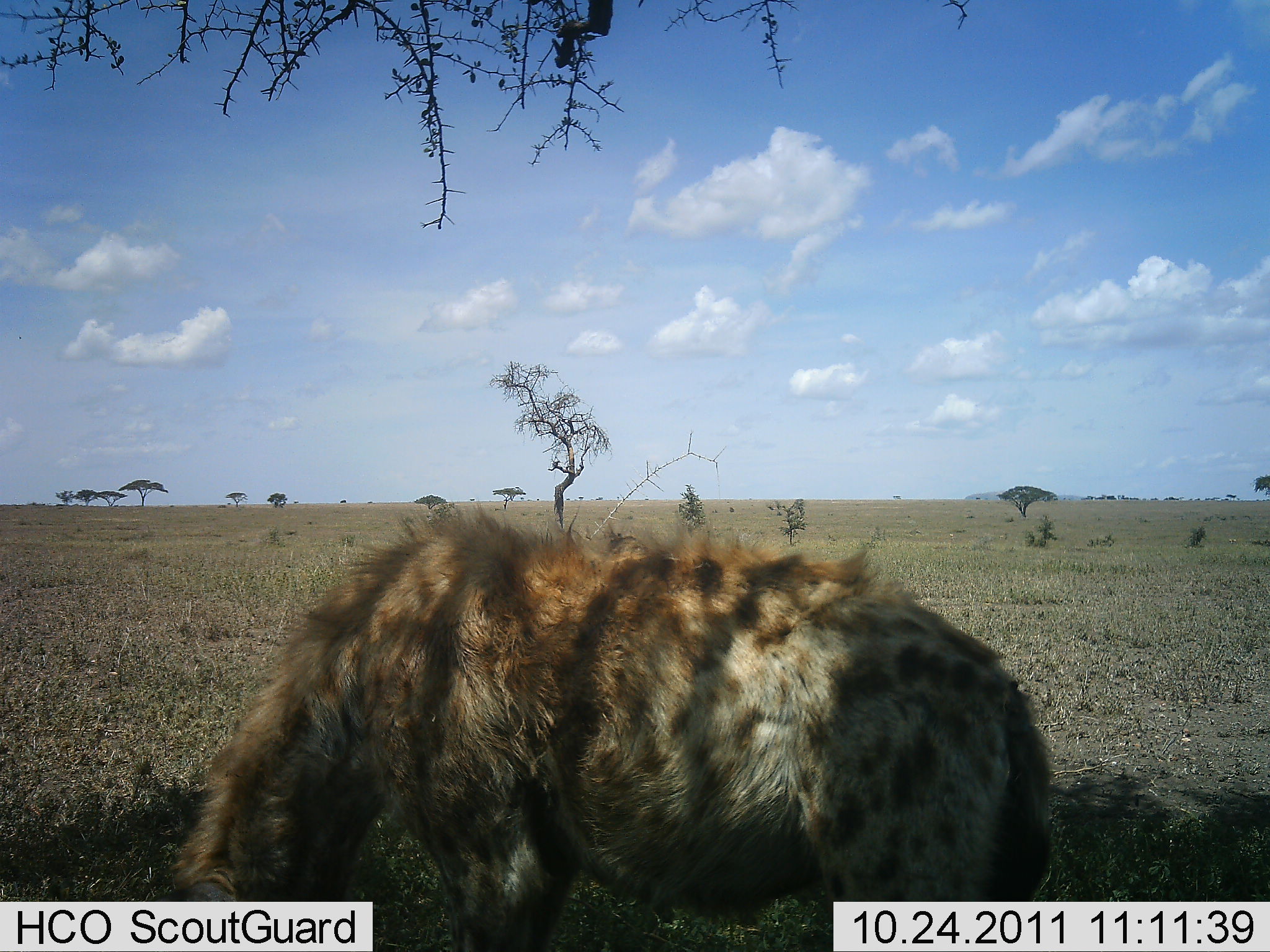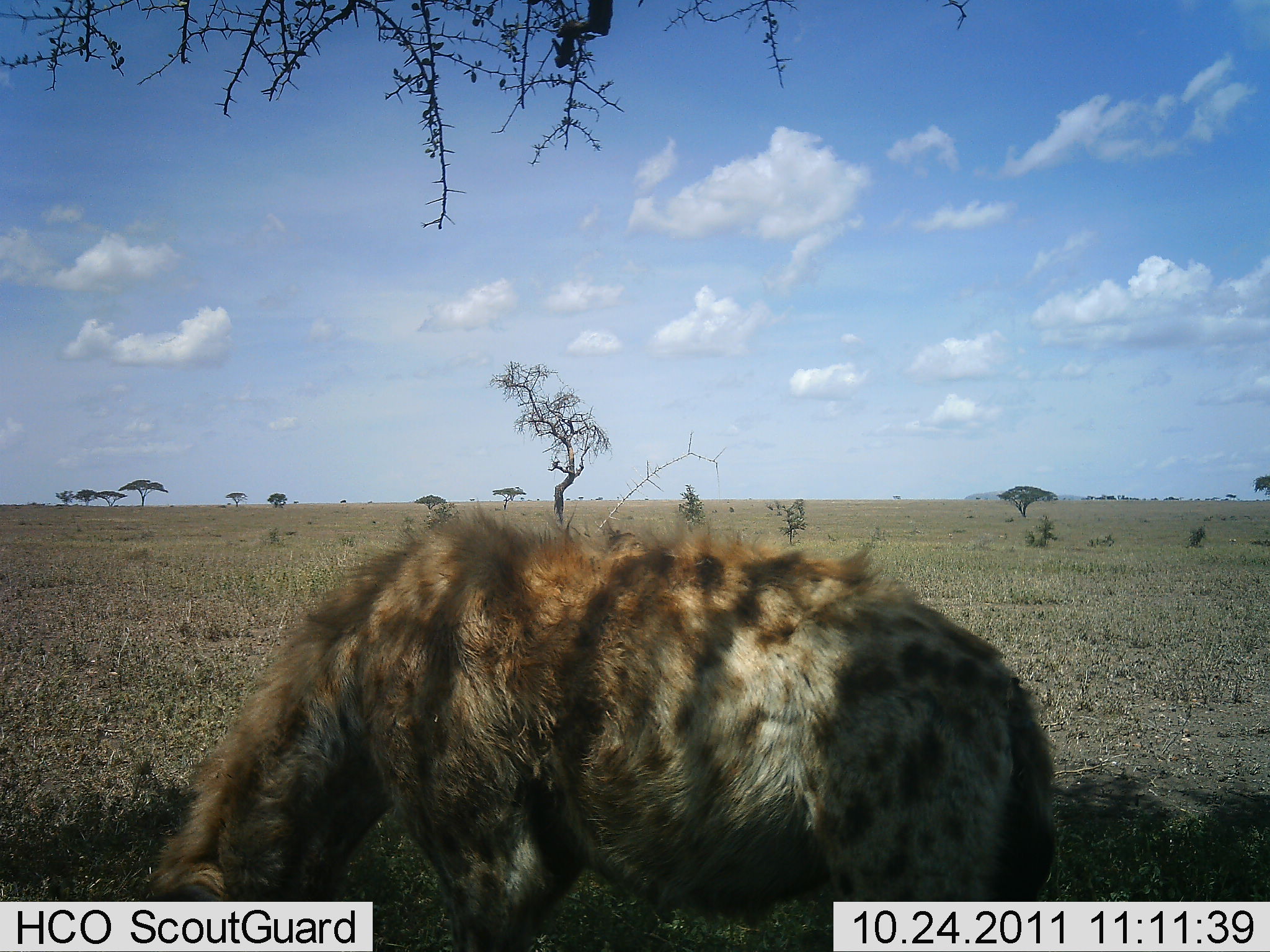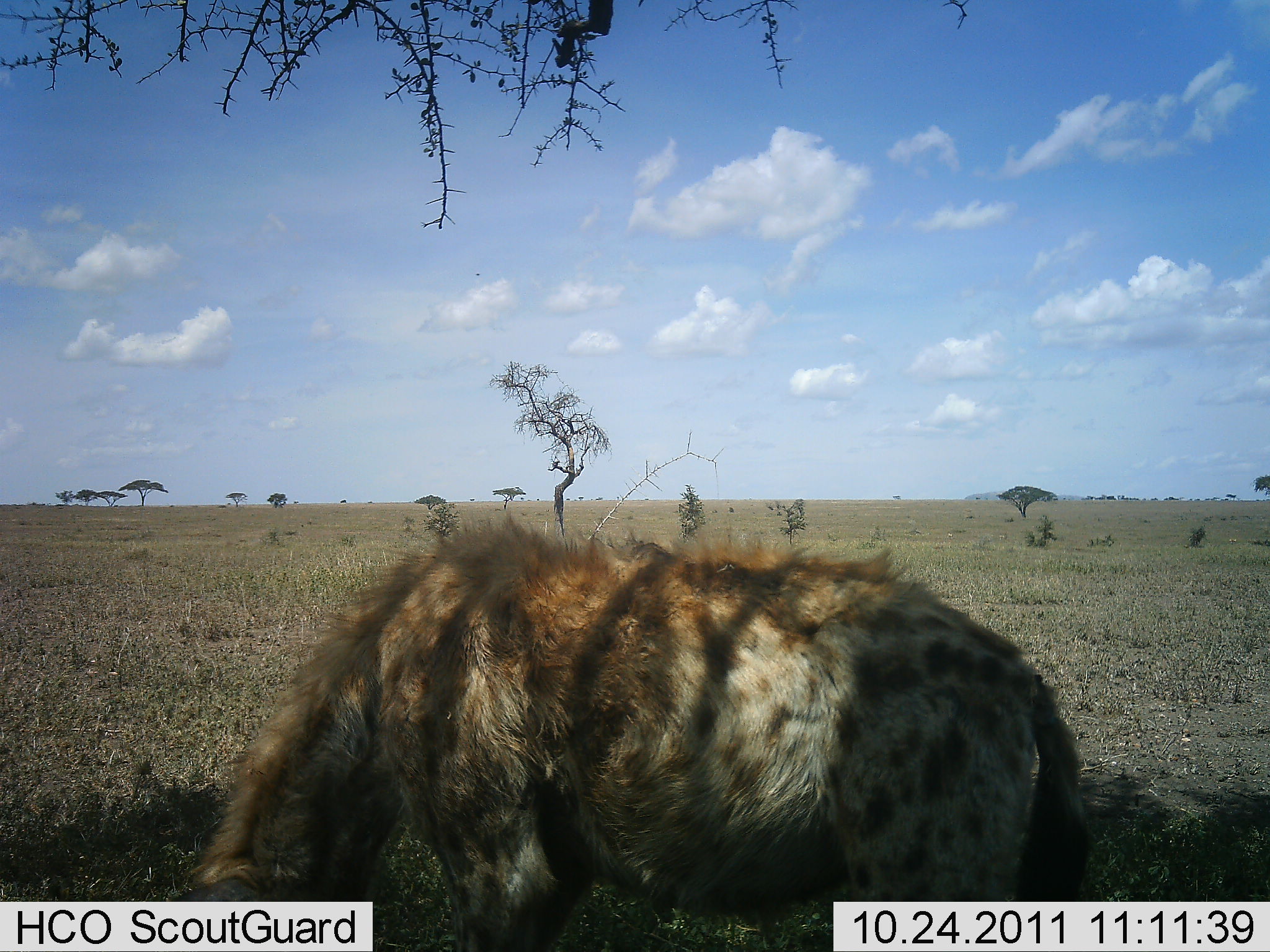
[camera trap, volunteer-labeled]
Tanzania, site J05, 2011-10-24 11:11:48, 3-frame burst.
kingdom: Animalia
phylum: Chordata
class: Mammalia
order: Carnivora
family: Hyaenidae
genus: Crocuta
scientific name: Crocuta crocuta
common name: spotted hyena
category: hyenaspotted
Hyenaspotted (spotted hyena) (Crocuta crocuta), count 1. Behavior (volunteer vote fractions): standing 64%, resting 0%, moving 0%, interacting 0%. Young present (vote fraction): 0%. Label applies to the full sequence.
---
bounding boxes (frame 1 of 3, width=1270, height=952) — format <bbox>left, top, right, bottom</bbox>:
animal: <bbox>170, 502, 1057, 952</bbox>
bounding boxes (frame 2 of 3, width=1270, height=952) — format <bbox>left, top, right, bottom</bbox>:
animal: <bbox>141, 503, 1057, 952</bbox>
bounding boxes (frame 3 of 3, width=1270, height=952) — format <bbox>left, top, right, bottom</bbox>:
animal: <bbox>170, 509, 1093, 952</bbox>